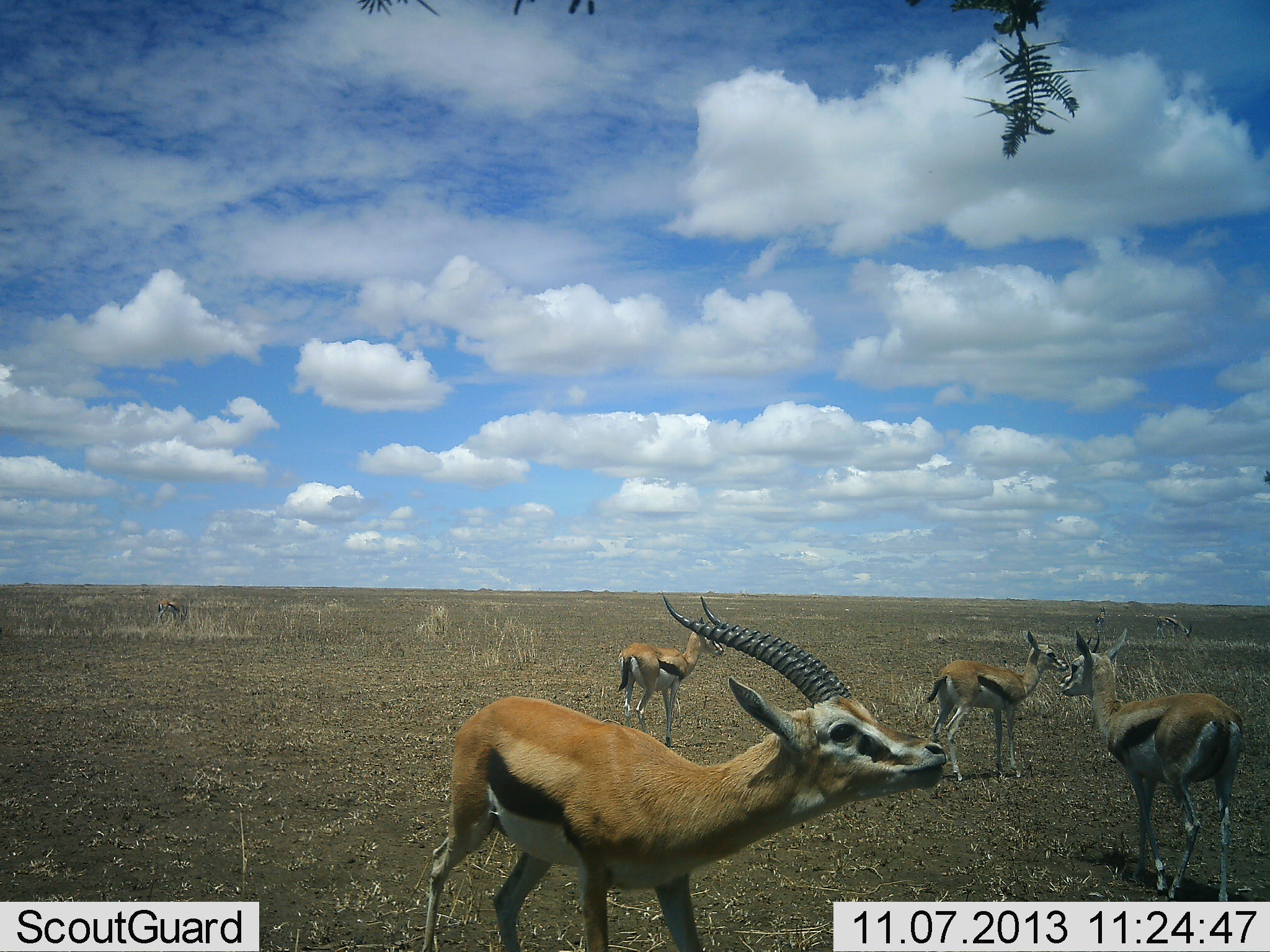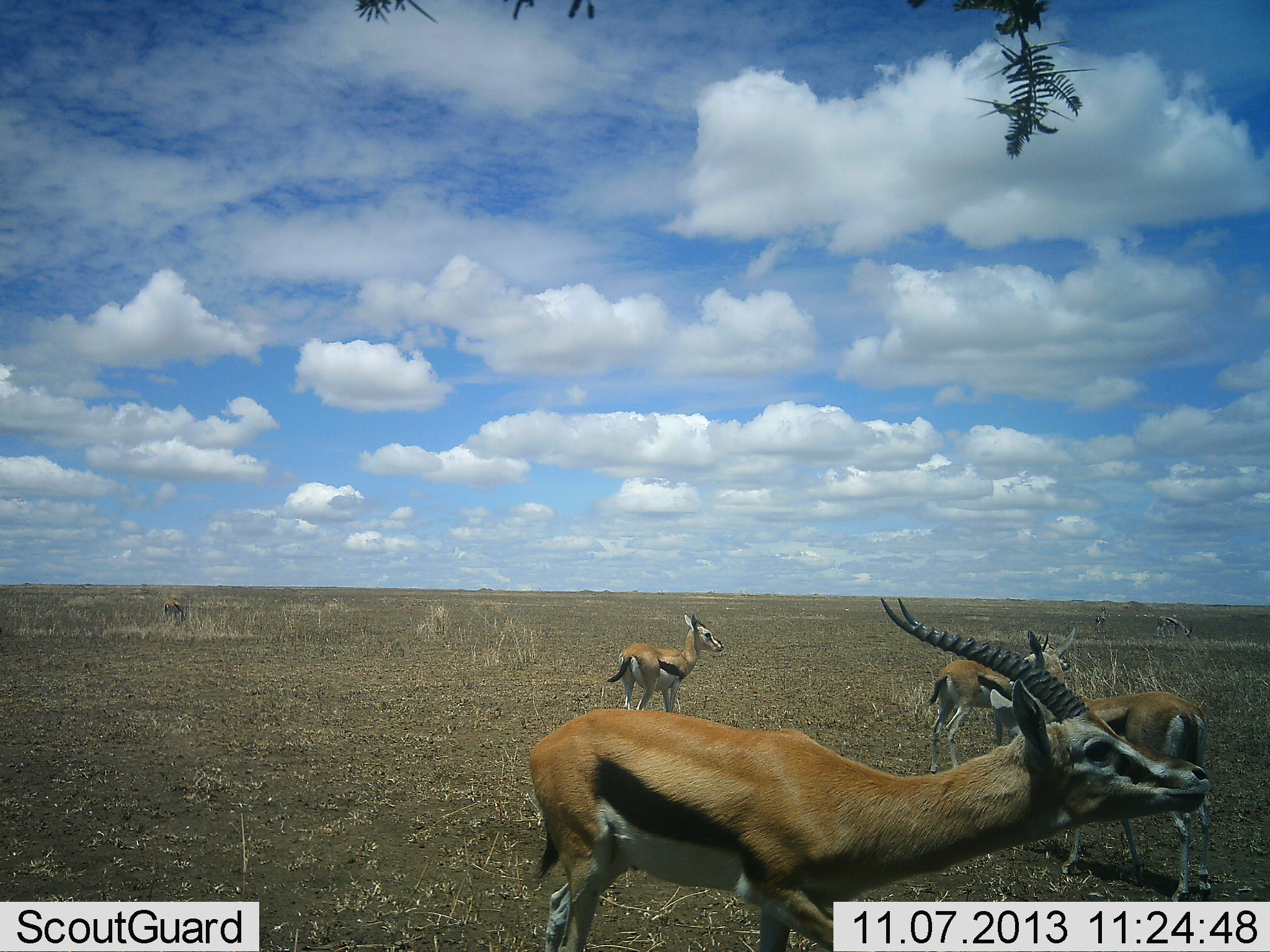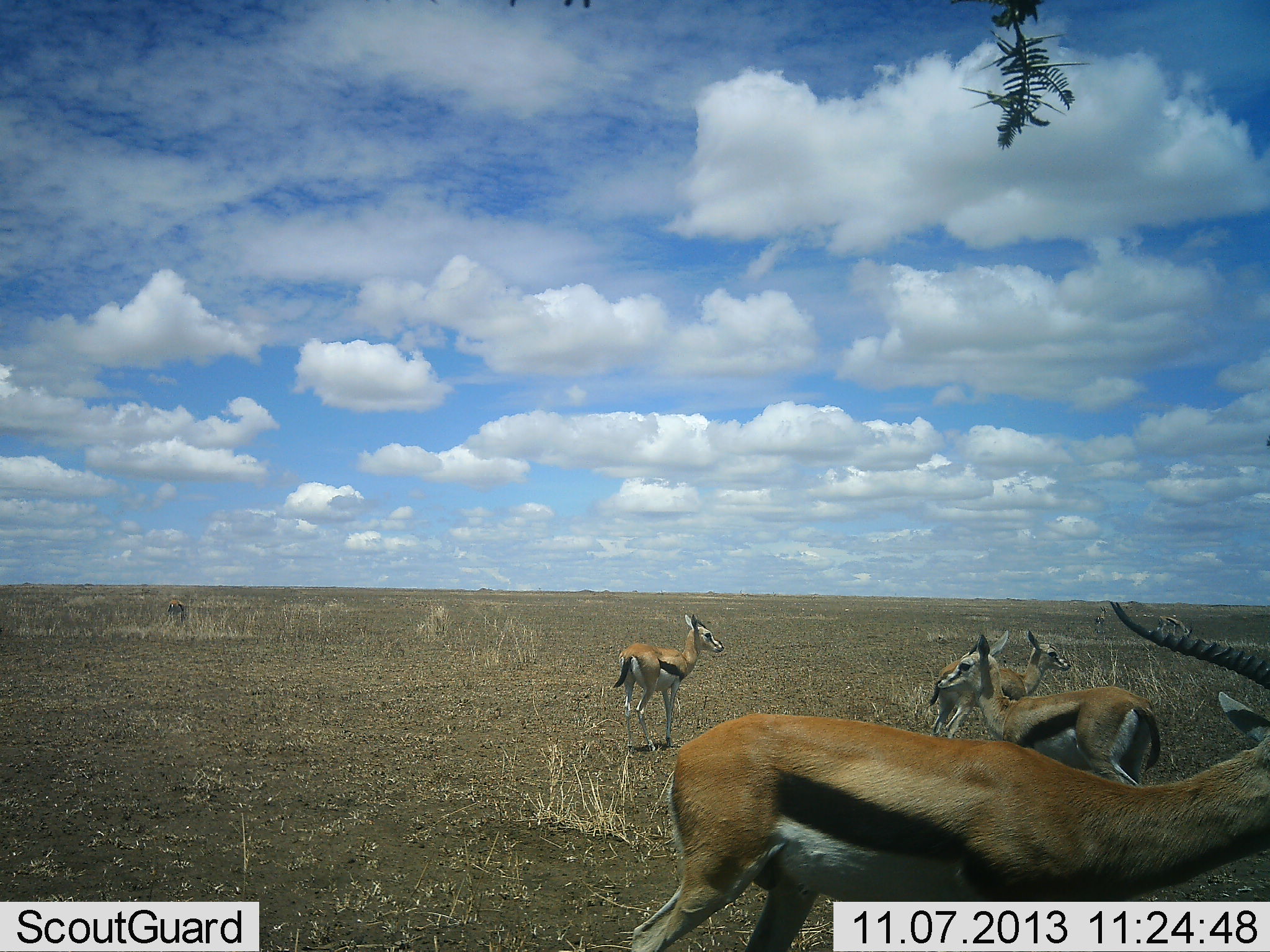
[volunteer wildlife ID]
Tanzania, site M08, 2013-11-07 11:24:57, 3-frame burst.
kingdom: Animalia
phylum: Chordata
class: Mammalia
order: Artiodactyla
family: Bovidae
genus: Eudorcas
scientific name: Eudorcas thomsonii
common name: thomson's gazelle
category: gazellethomsons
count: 4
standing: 91%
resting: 6%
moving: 64%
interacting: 6%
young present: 9%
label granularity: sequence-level